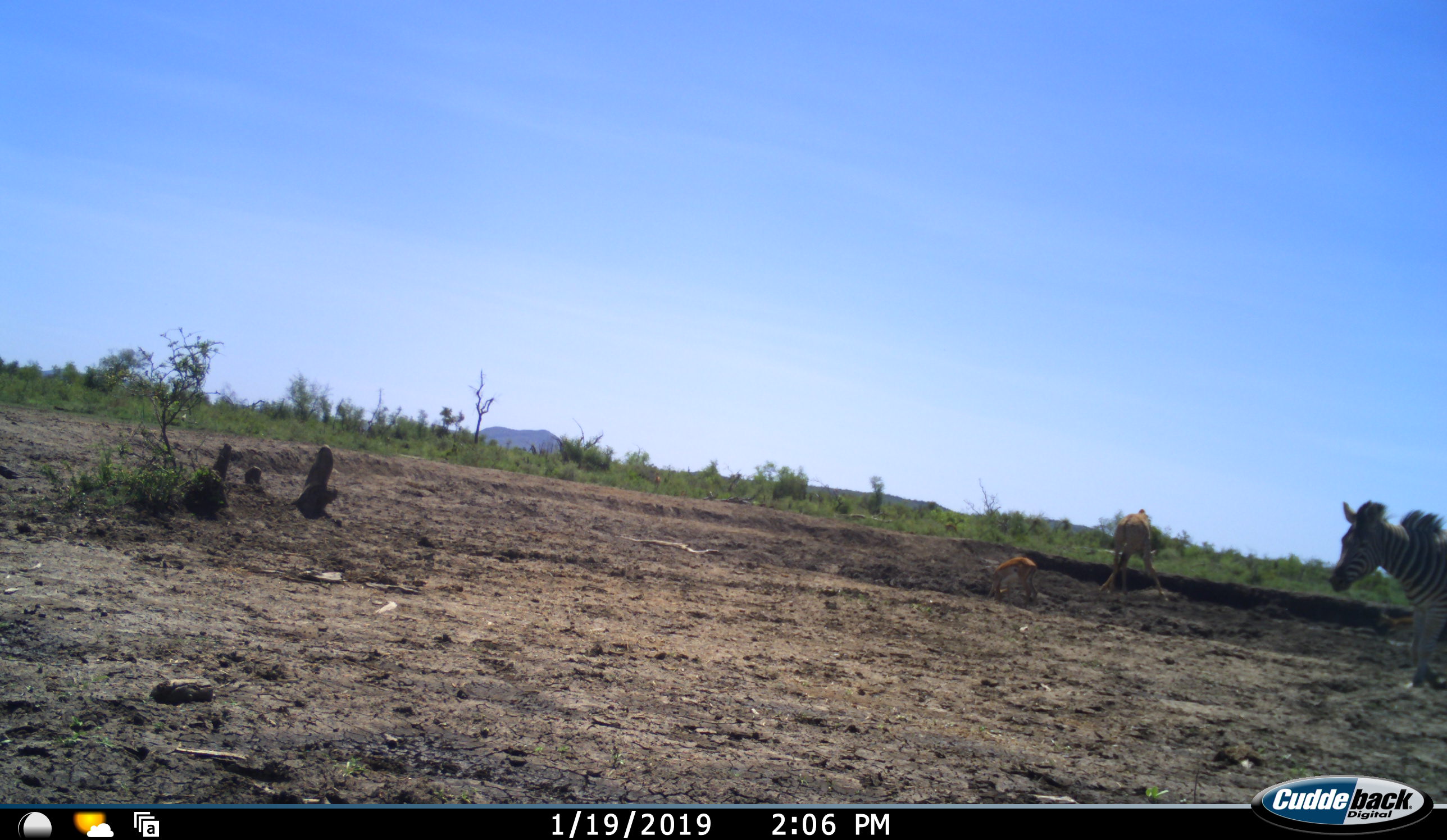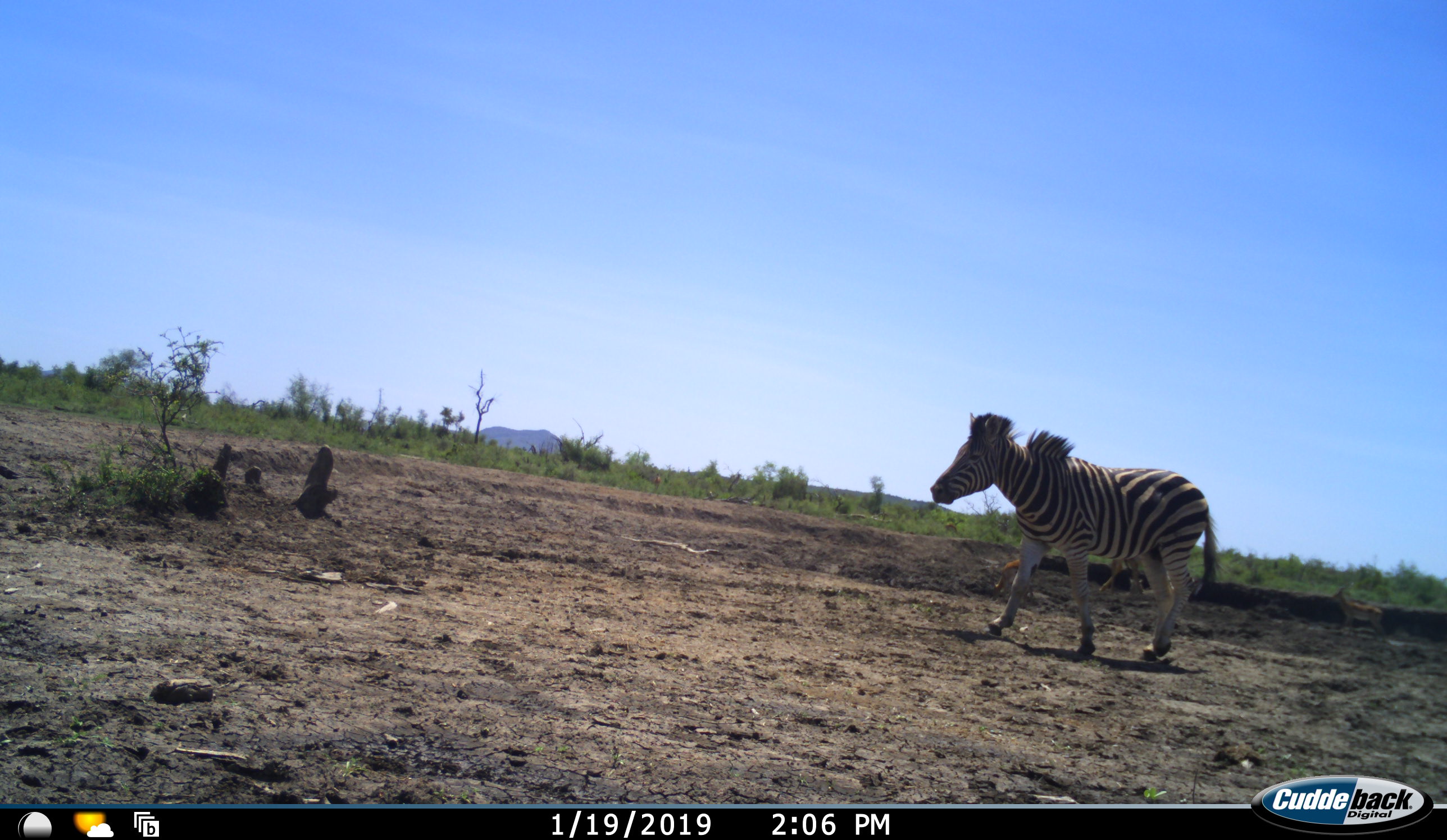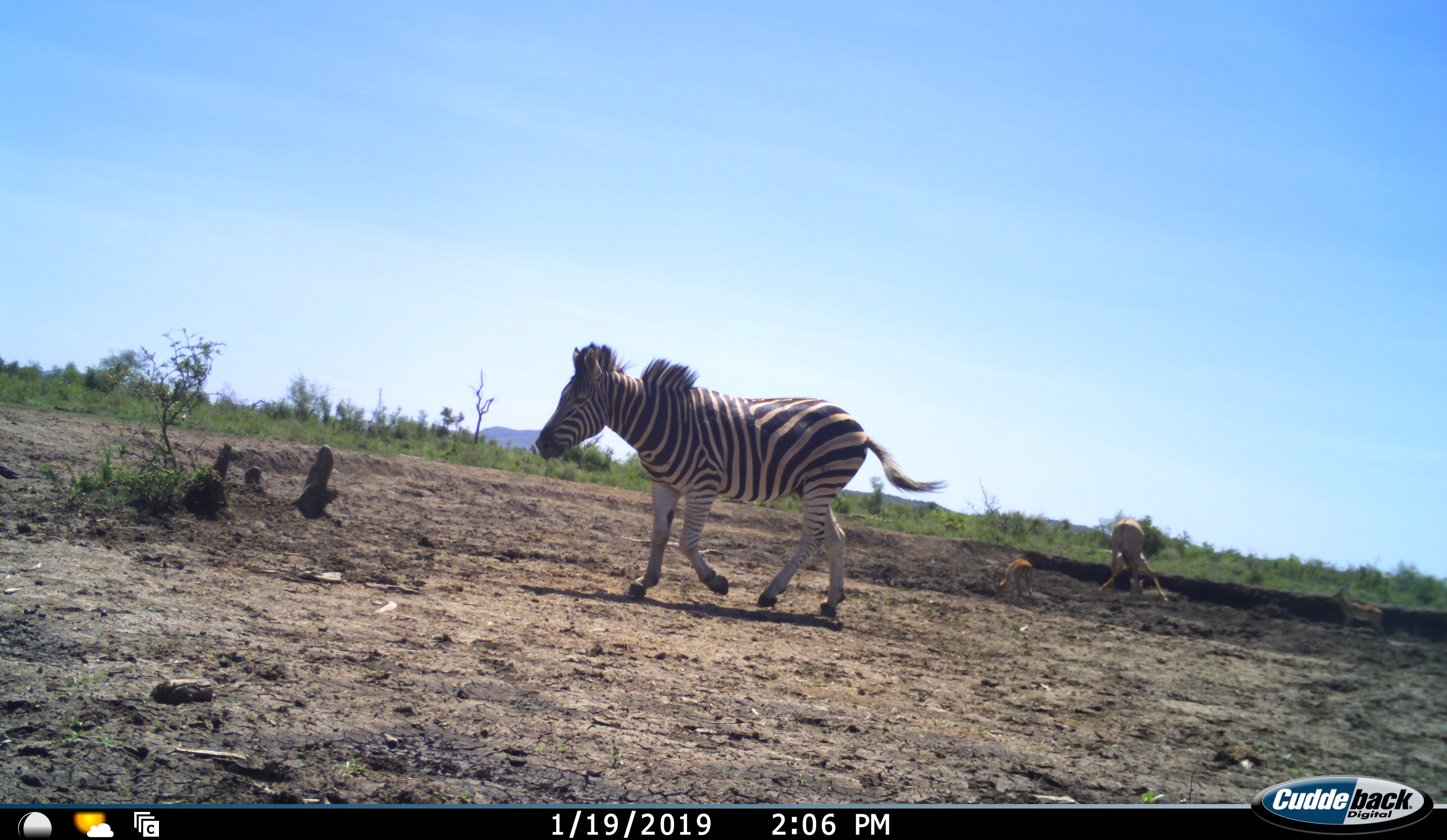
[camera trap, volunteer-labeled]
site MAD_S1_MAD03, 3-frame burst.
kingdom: Animalia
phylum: Chordata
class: Mammalia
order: Artiodactyla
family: Bovidae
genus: Aepyceros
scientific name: Aepyceros melampus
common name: impala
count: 2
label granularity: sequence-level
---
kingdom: Animalia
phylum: Chordata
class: Mammalia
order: Perissodactyla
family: Equidae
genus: Equus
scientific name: Equus quagga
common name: plains zebra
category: zebraplains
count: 1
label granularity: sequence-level